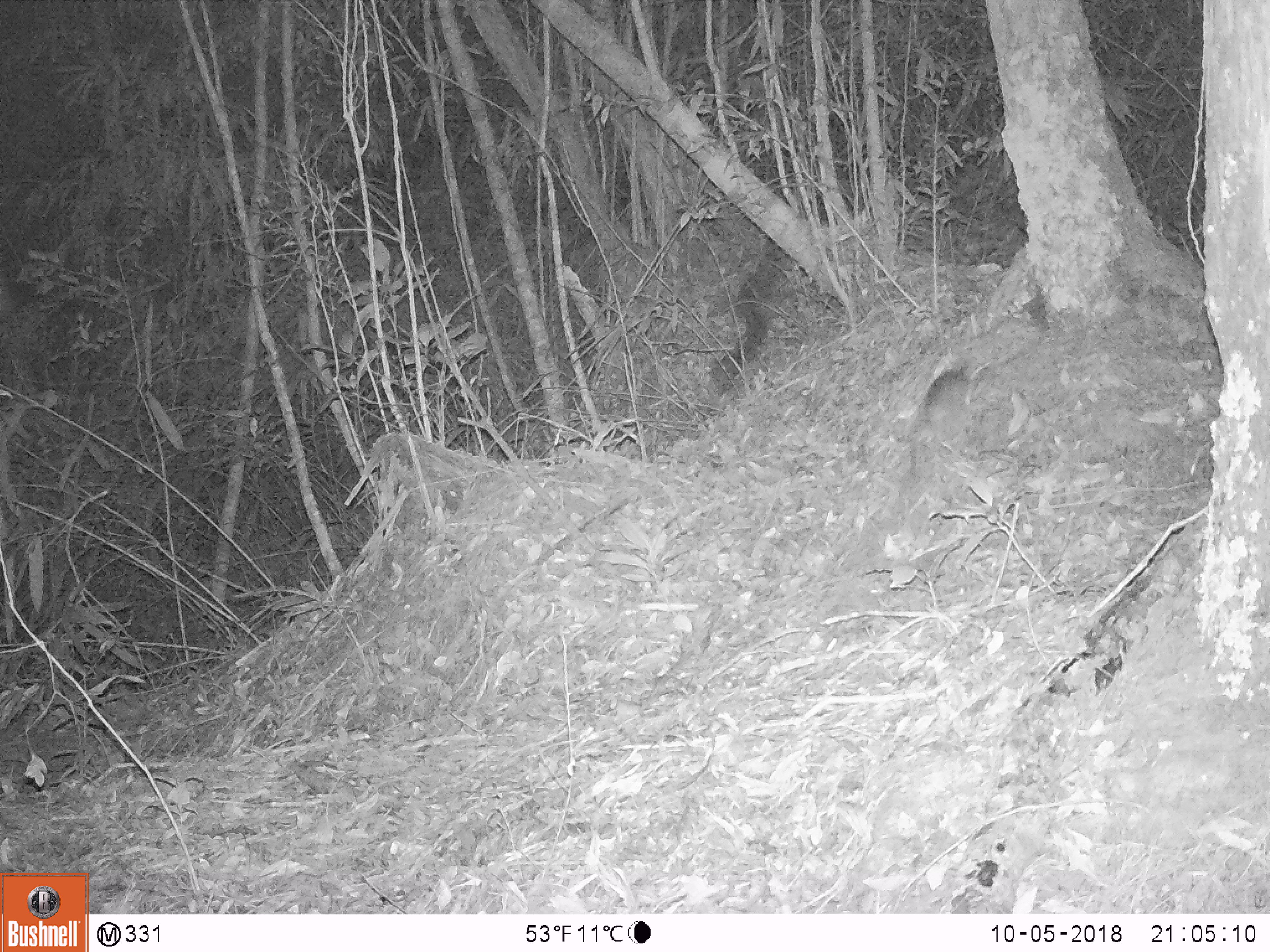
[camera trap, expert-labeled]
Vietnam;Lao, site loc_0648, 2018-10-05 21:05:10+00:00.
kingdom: Animalia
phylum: Chordata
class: Mammalia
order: Rodentia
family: Muridae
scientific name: Muridae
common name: old-world mice and rats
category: unidentified murid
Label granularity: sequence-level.